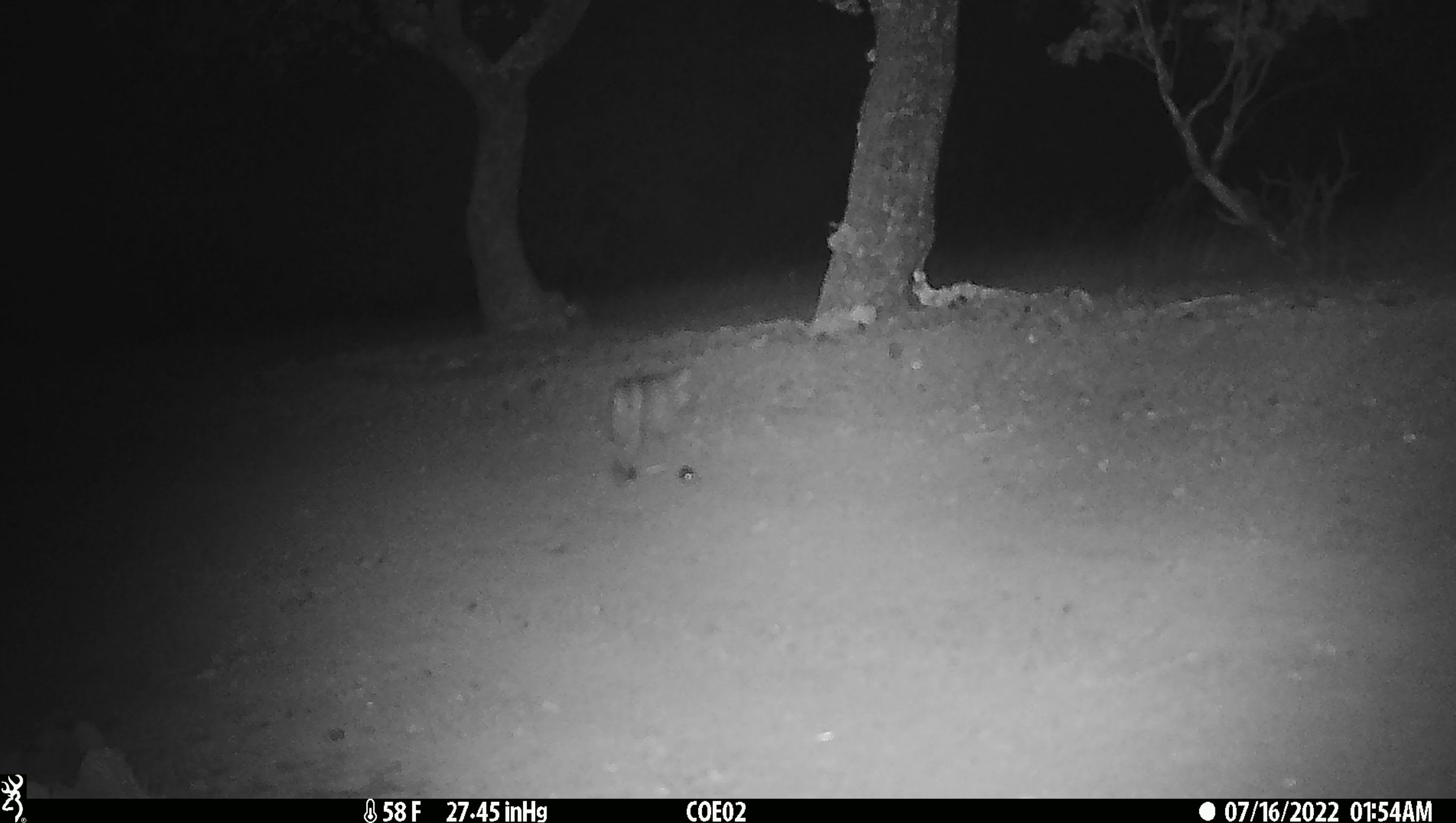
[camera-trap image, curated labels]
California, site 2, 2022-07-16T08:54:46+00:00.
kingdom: Animalia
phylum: Chordata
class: Mammalia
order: Carnivora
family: Felidae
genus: Lynx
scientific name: Lynx rufus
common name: bobcat